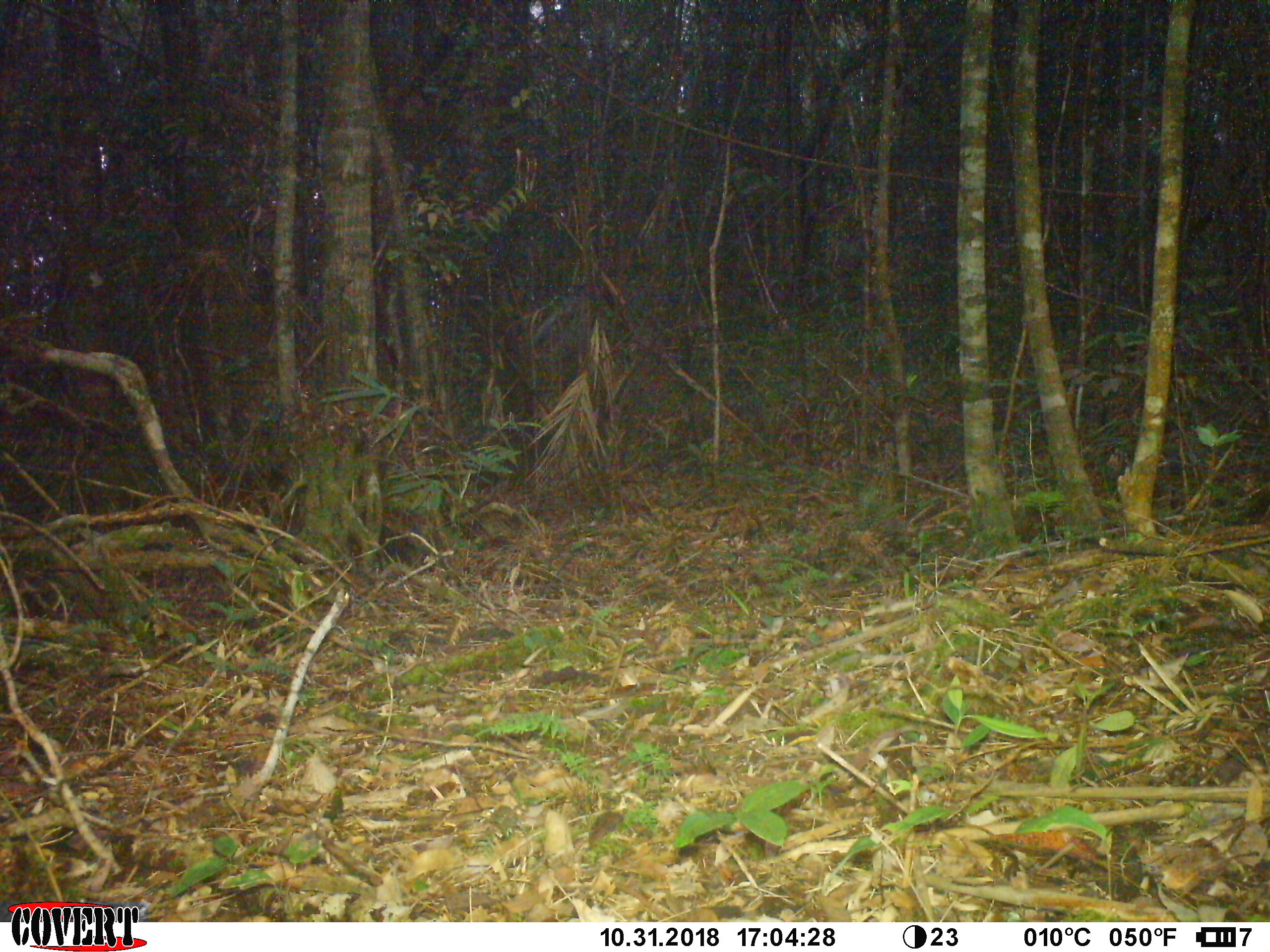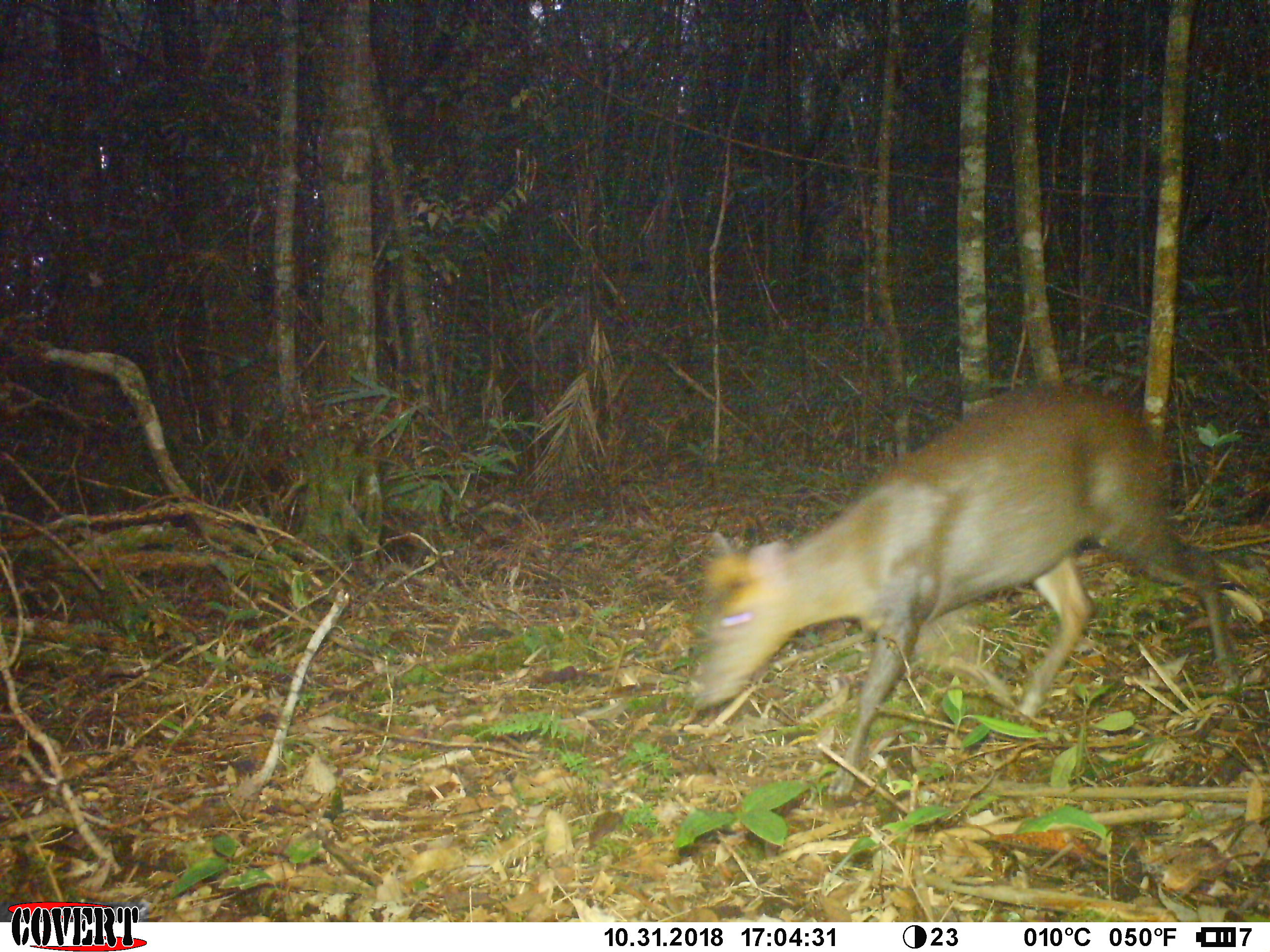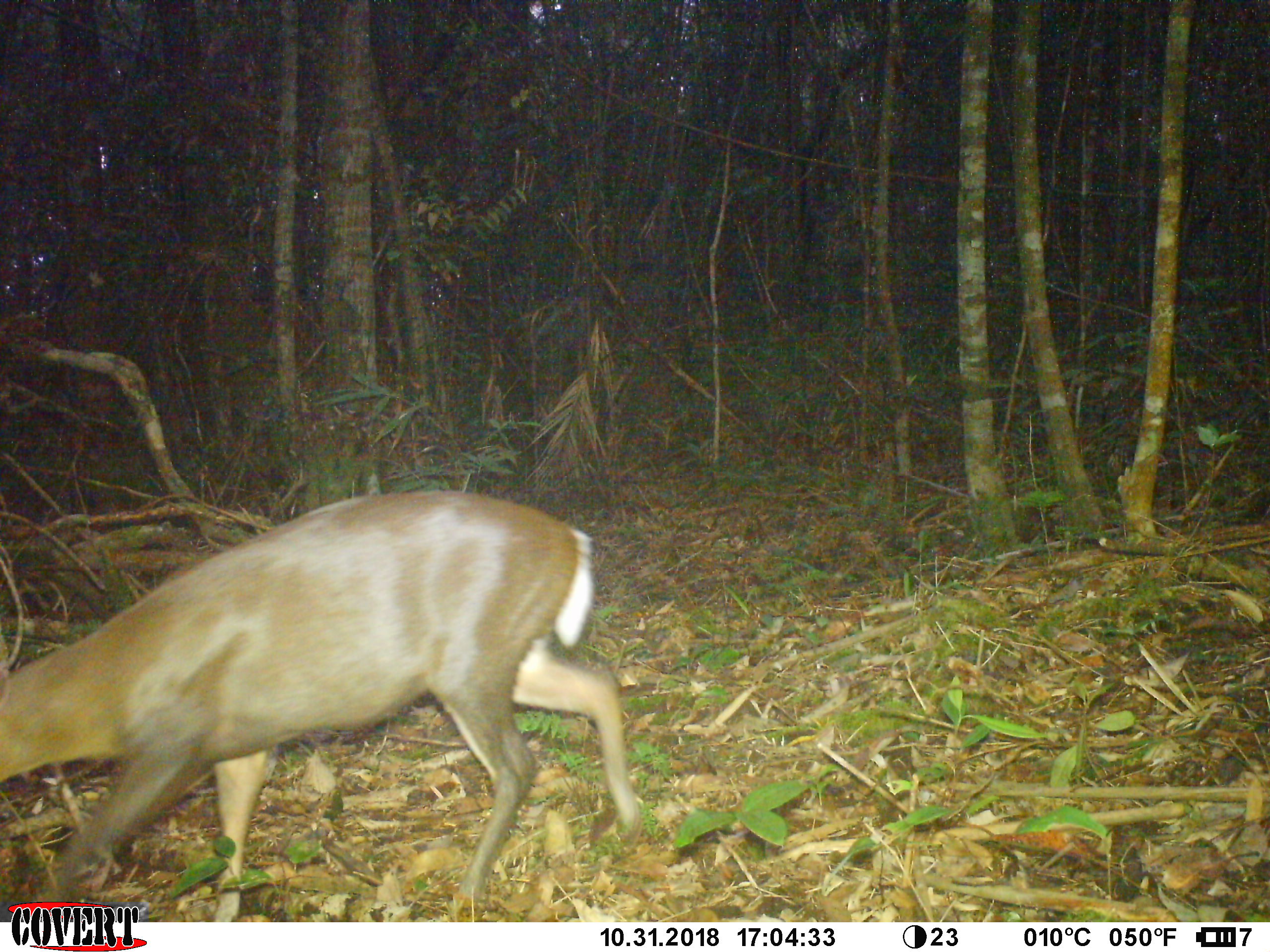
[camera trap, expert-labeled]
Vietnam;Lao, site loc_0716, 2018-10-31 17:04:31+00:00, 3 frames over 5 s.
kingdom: Animalia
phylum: Chordata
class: Mammalia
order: Artiodactyla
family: Cervidae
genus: Muntiacus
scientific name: Muntiacus rooseveltorum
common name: roosevelt's muntjac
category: roosevelts muntjac group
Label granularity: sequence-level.